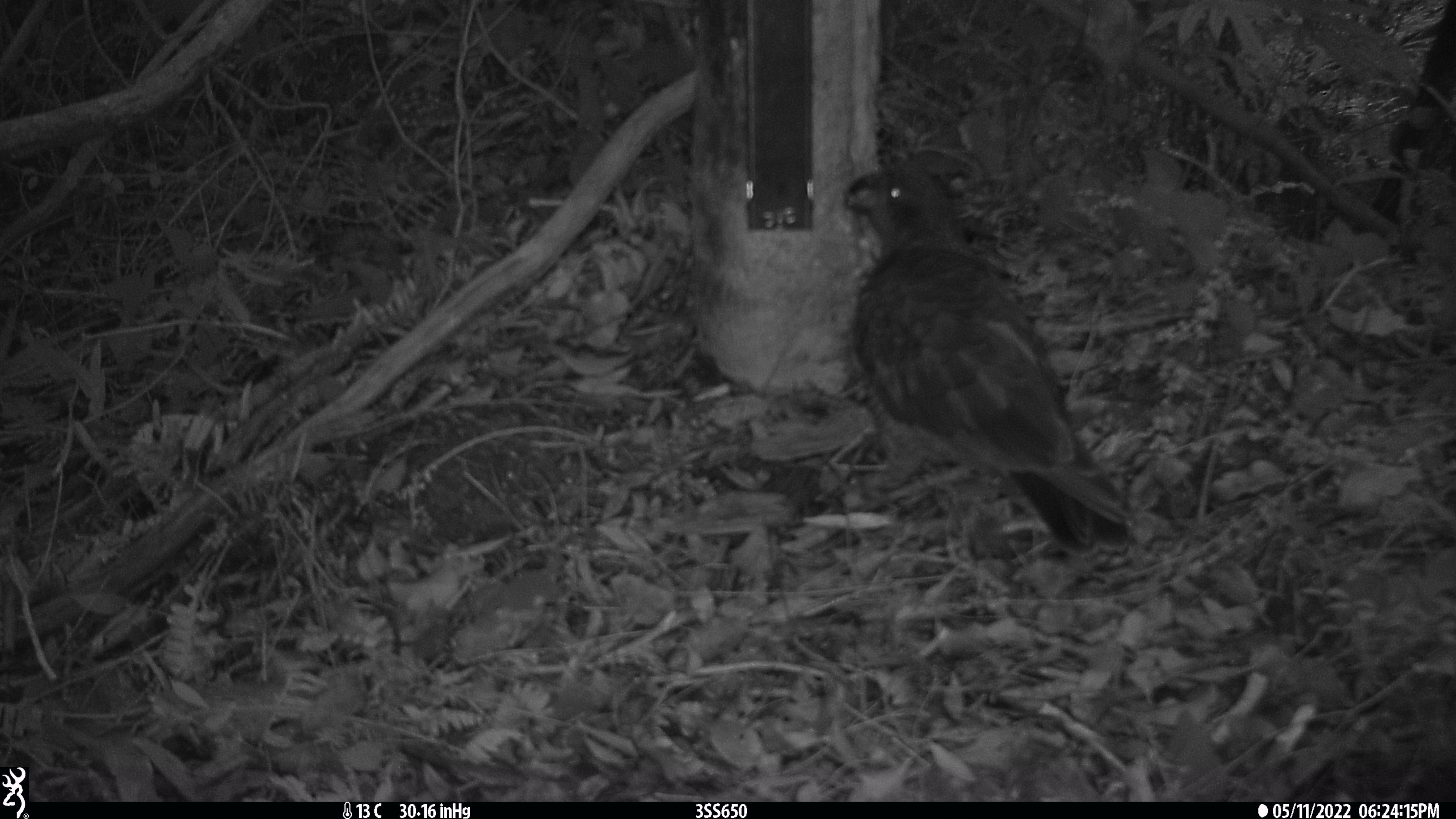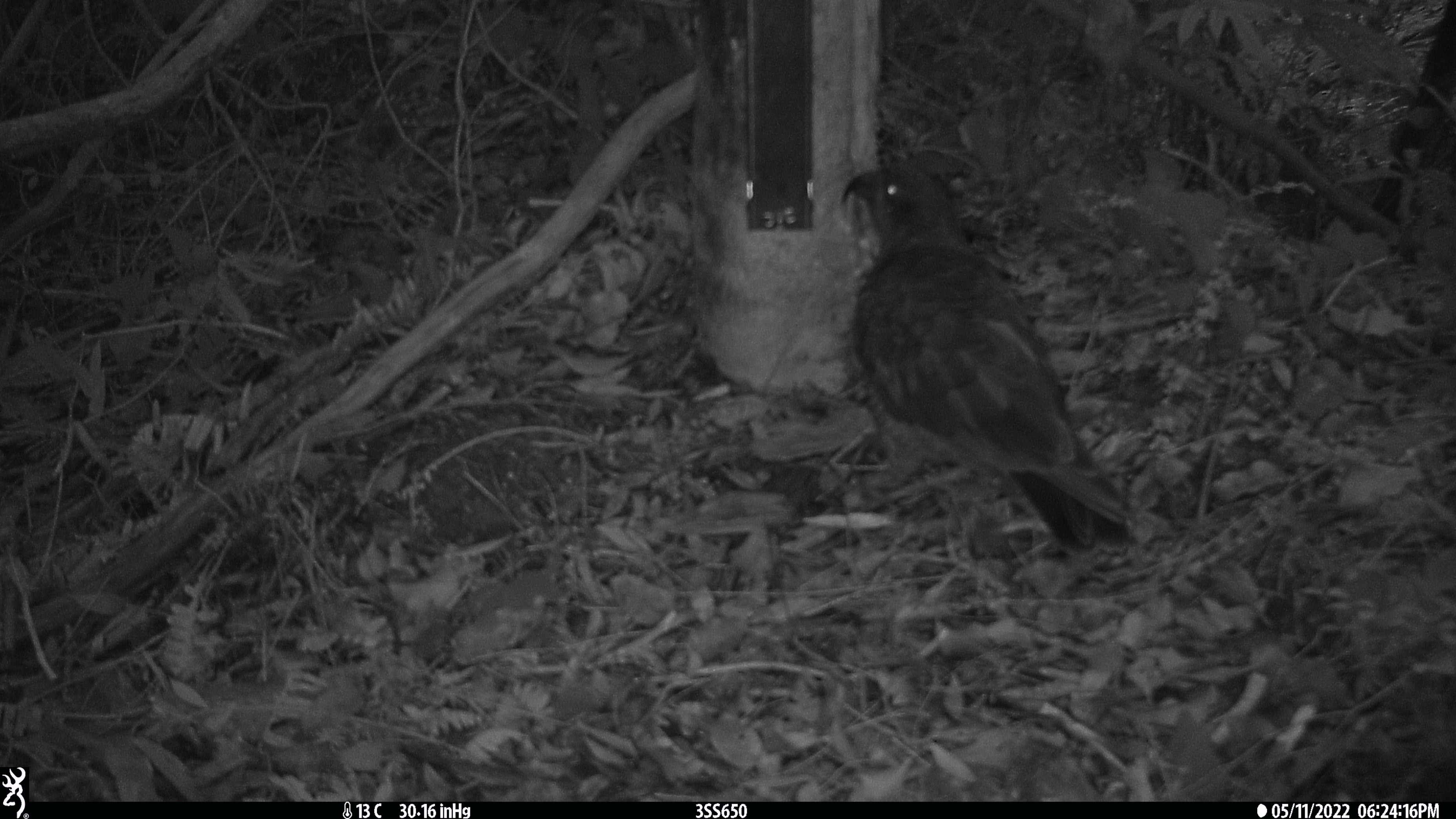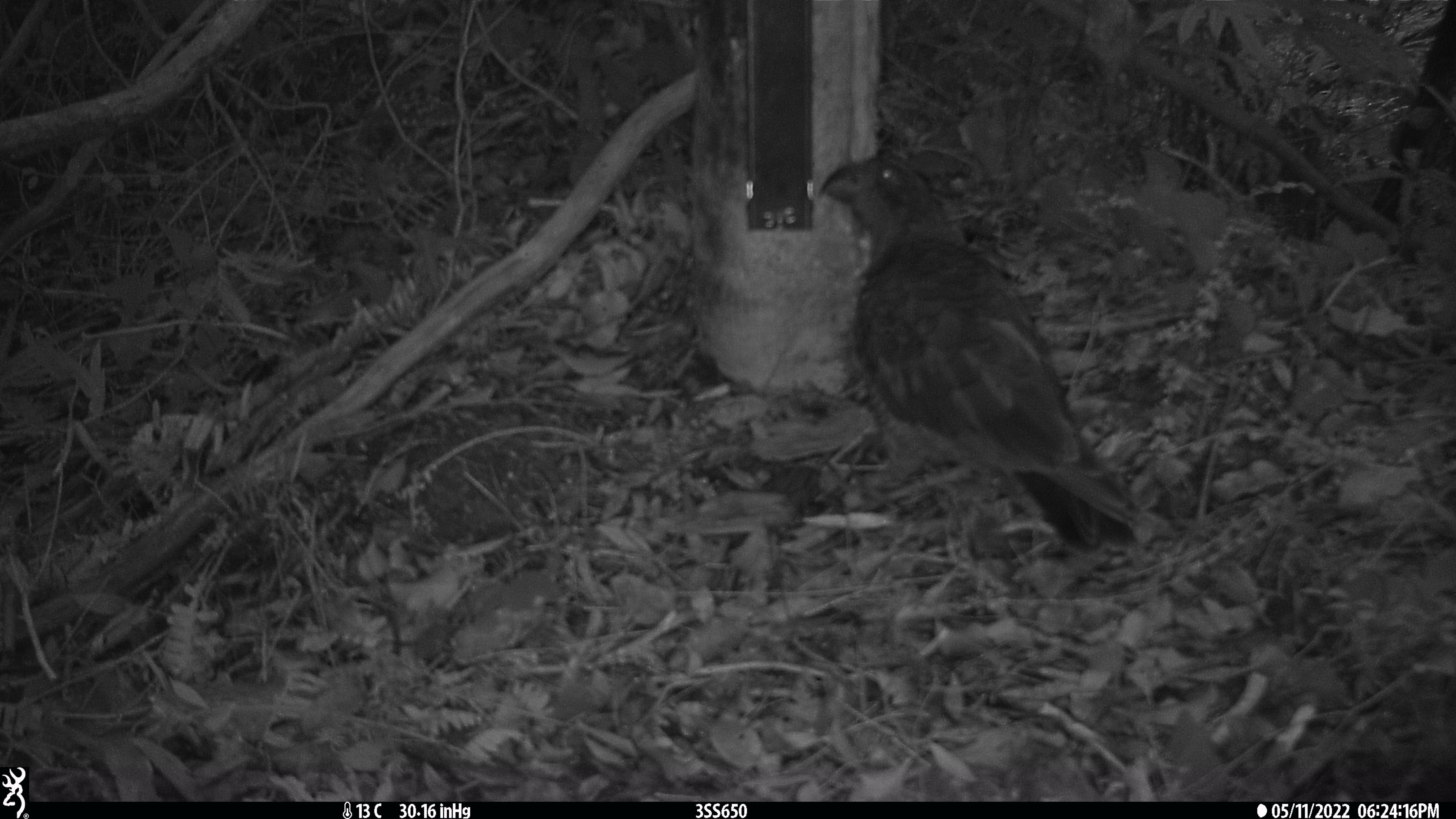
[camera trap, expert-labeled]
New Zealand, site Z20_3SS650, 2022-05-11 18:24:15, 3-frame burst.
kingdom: Animalia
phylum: Chordata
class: Aves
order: Psittaciformes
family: Strigopidae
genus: Nestor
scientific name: Nestor notabilis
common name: kea